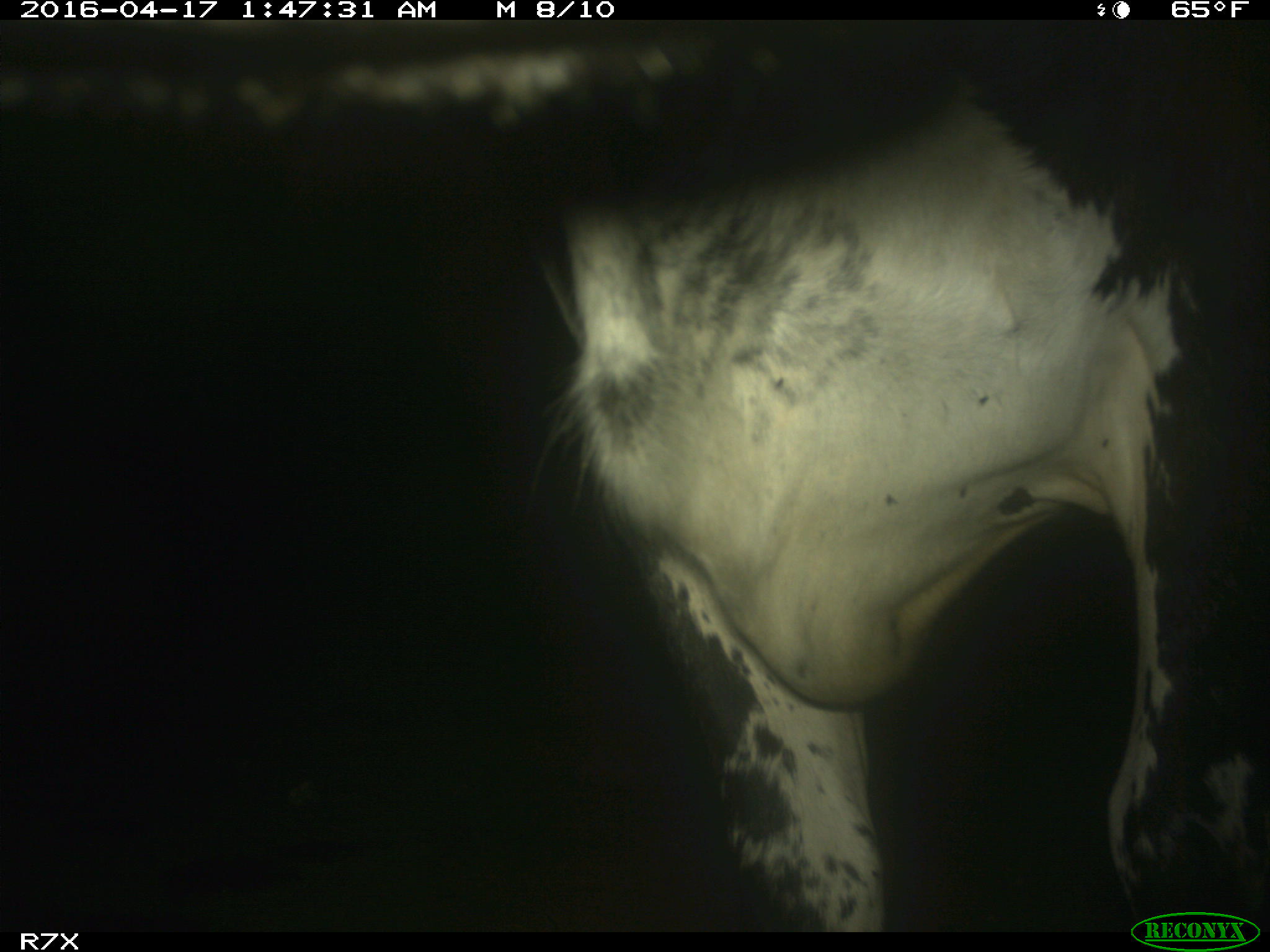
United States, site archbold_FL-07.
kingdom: Animalia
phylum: Chordata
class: Mammalia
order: Artiodactyla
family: Bovidae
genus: Bos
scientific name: Bos taurus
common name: domestic cow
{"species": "Bos taurus (domestic cow)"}